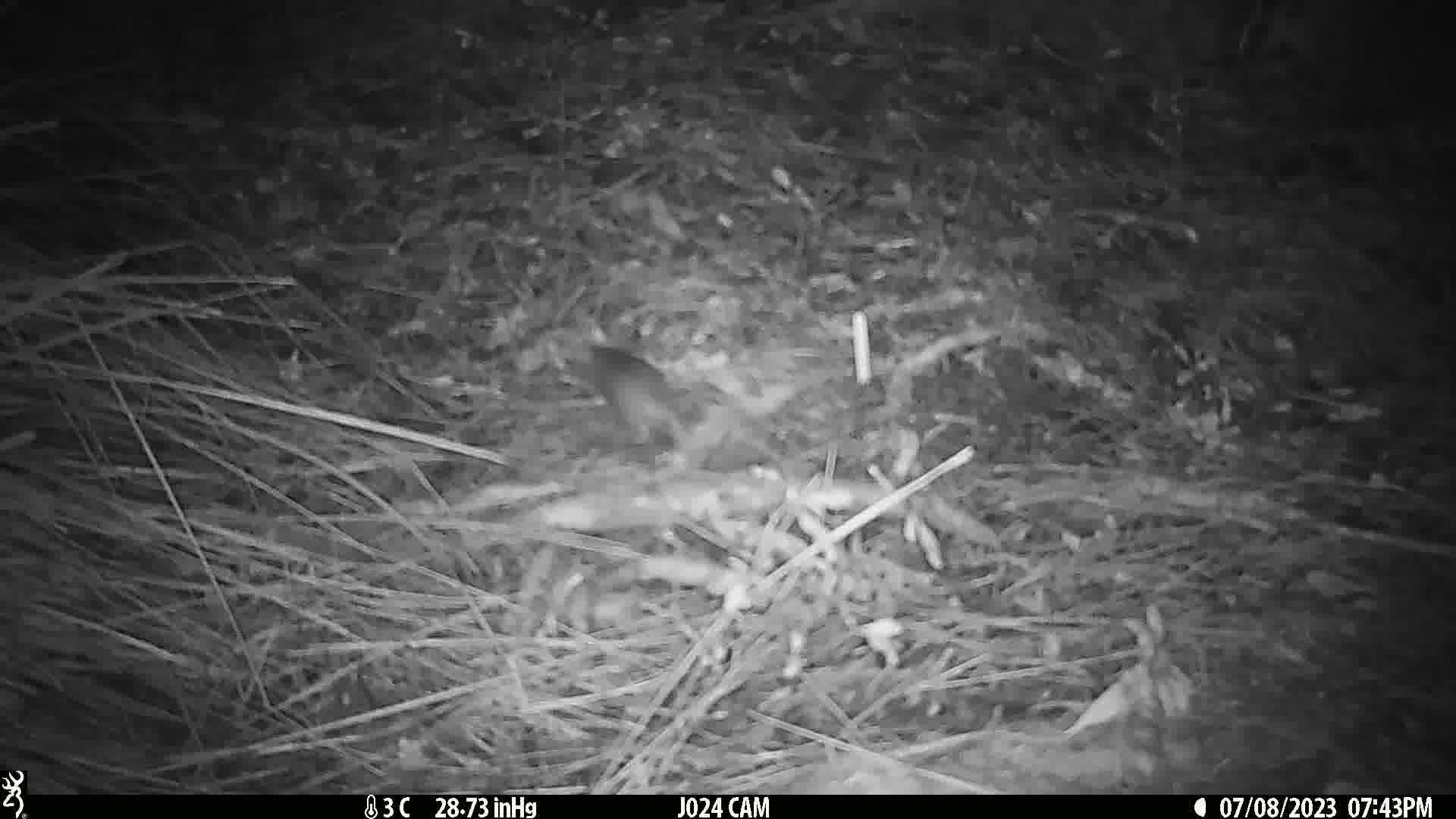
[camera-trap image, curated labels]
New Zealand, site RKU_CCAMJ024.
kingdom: Animalia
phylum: Chordata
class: Mammalia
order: Rodentia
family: Muridae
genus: Rattus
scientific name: Rattus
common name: rat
Rat (Rattus).